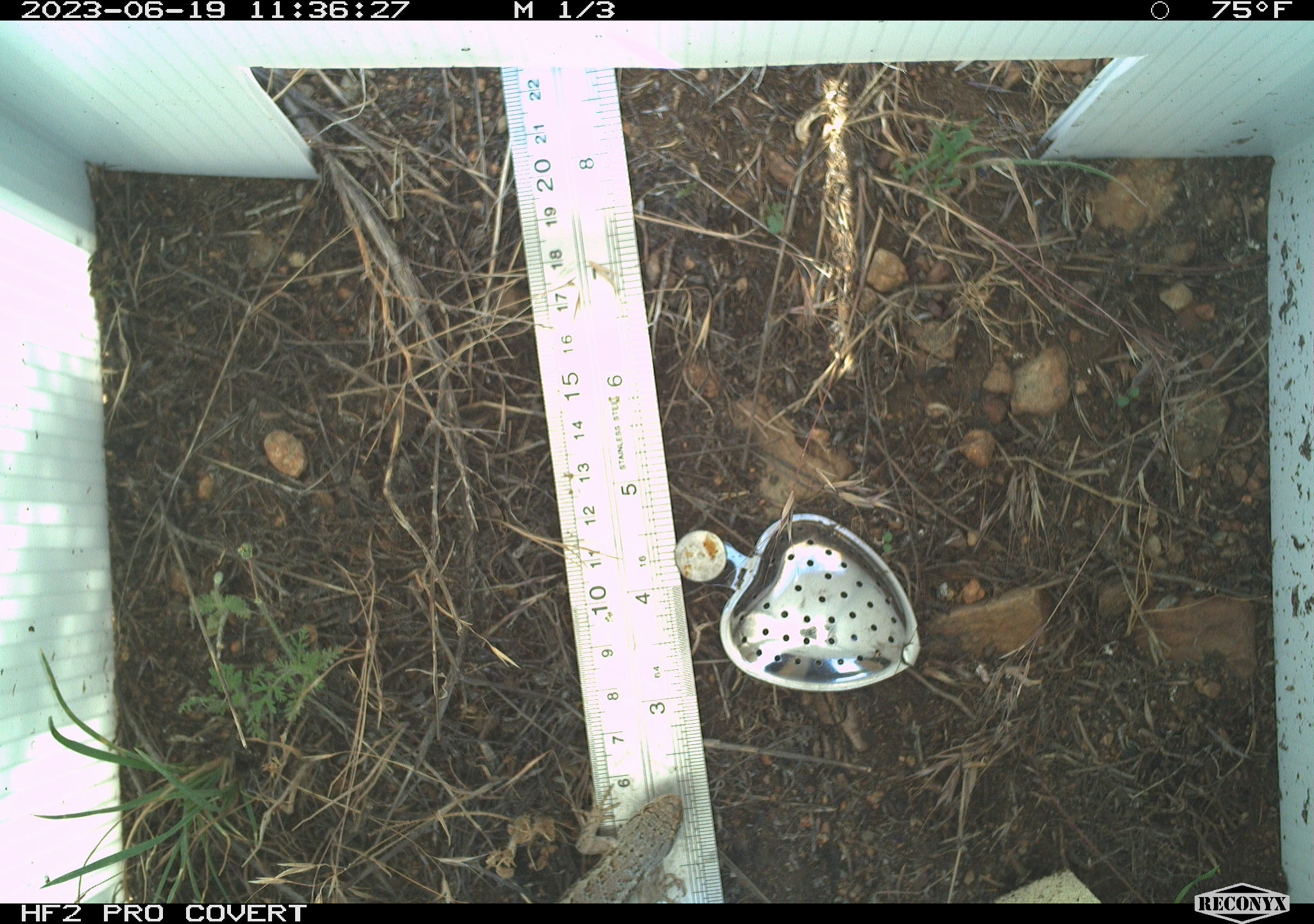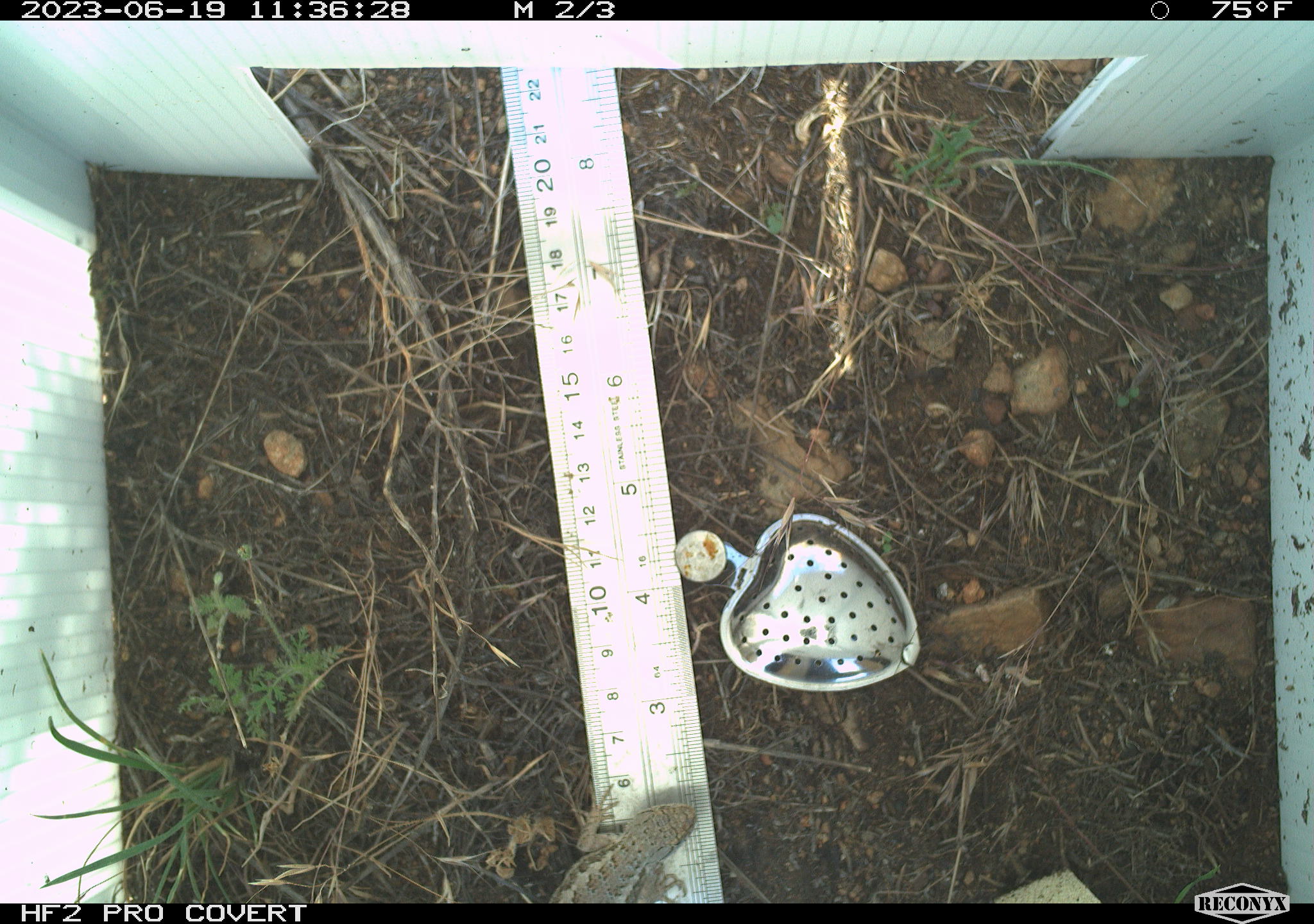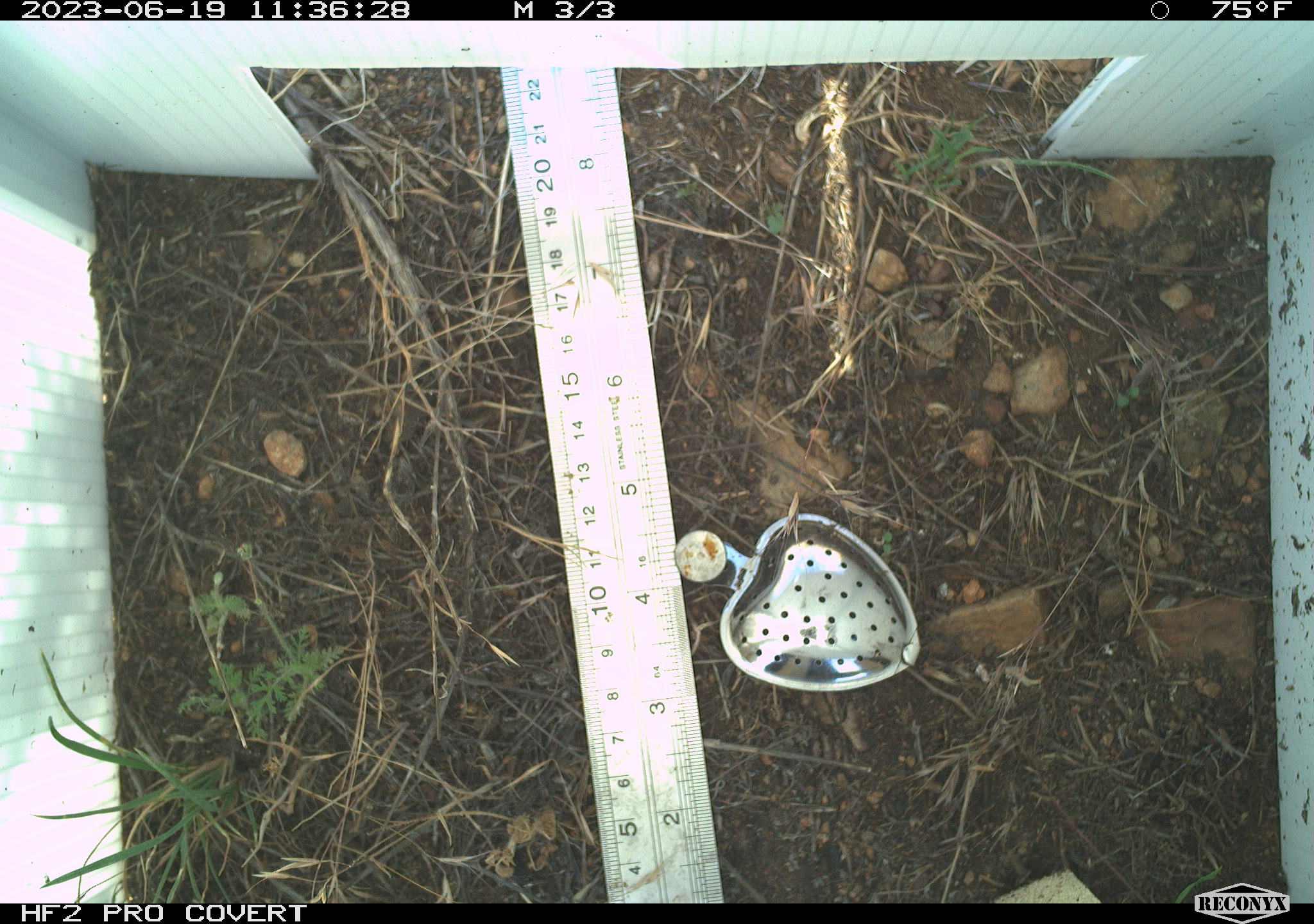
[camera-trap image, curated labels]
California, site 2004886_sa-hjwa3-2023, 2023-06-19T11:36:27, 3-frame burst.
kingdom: Animalia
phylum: Chordata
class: Reptilia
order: Squamata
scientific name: Squamata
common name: lizards and snakes